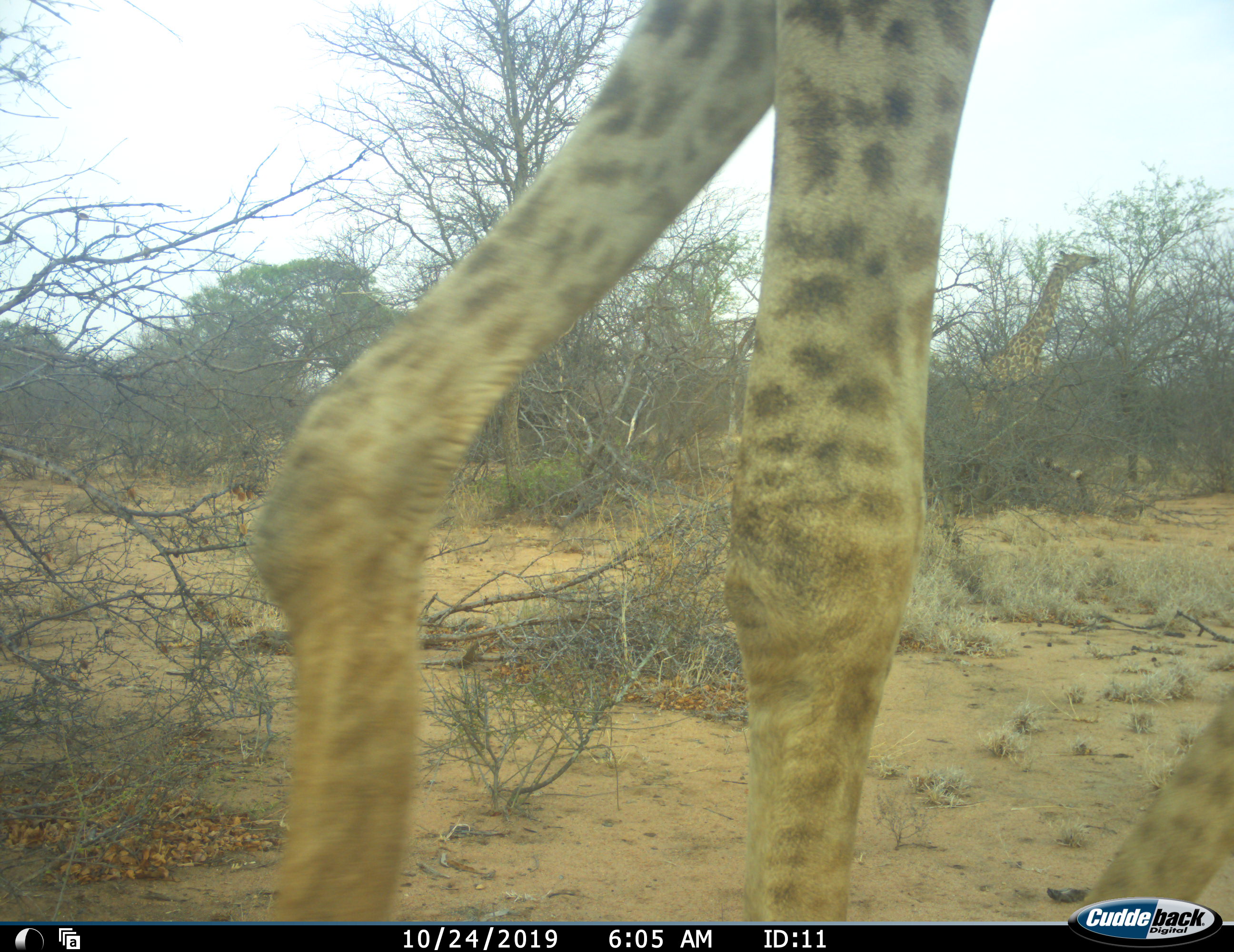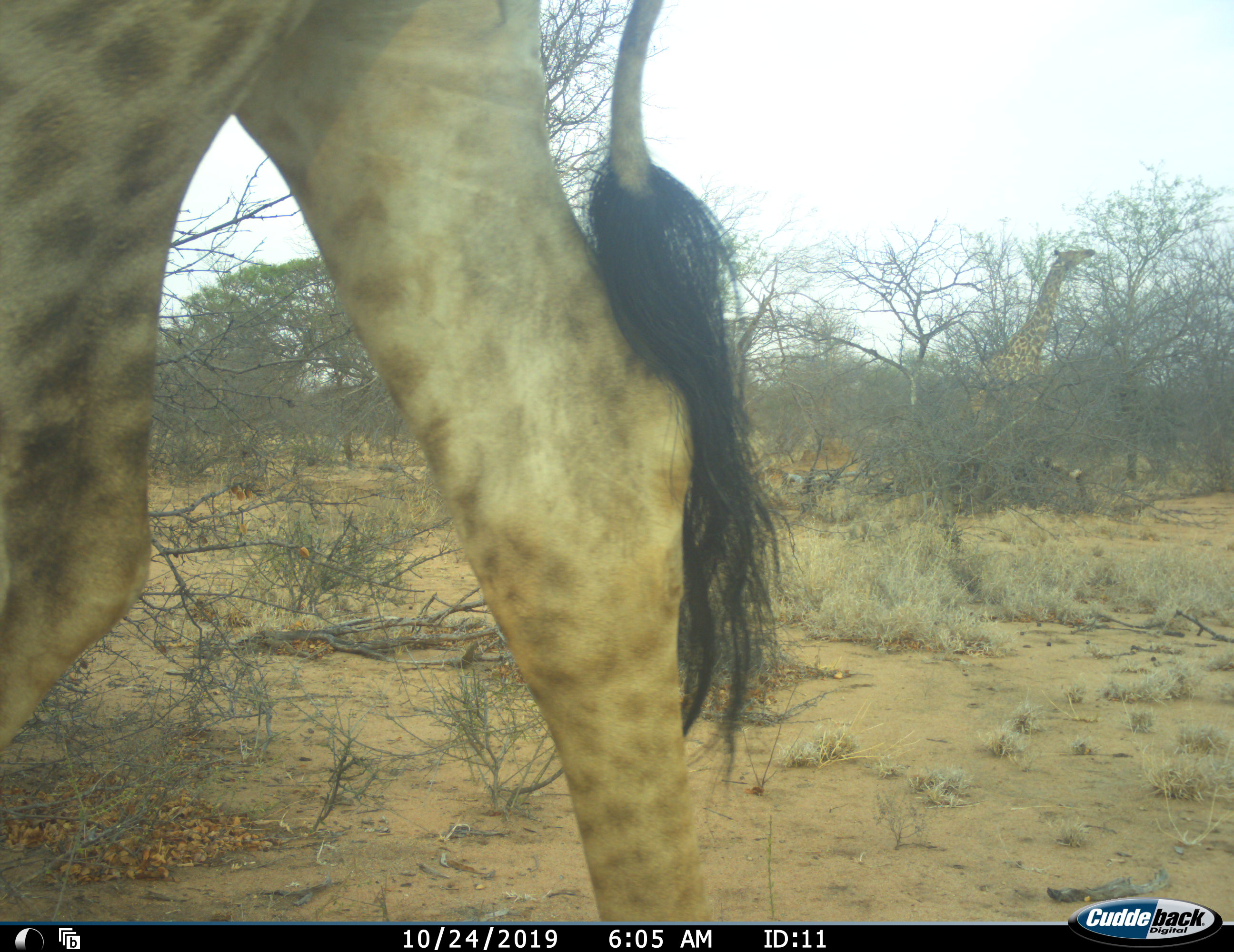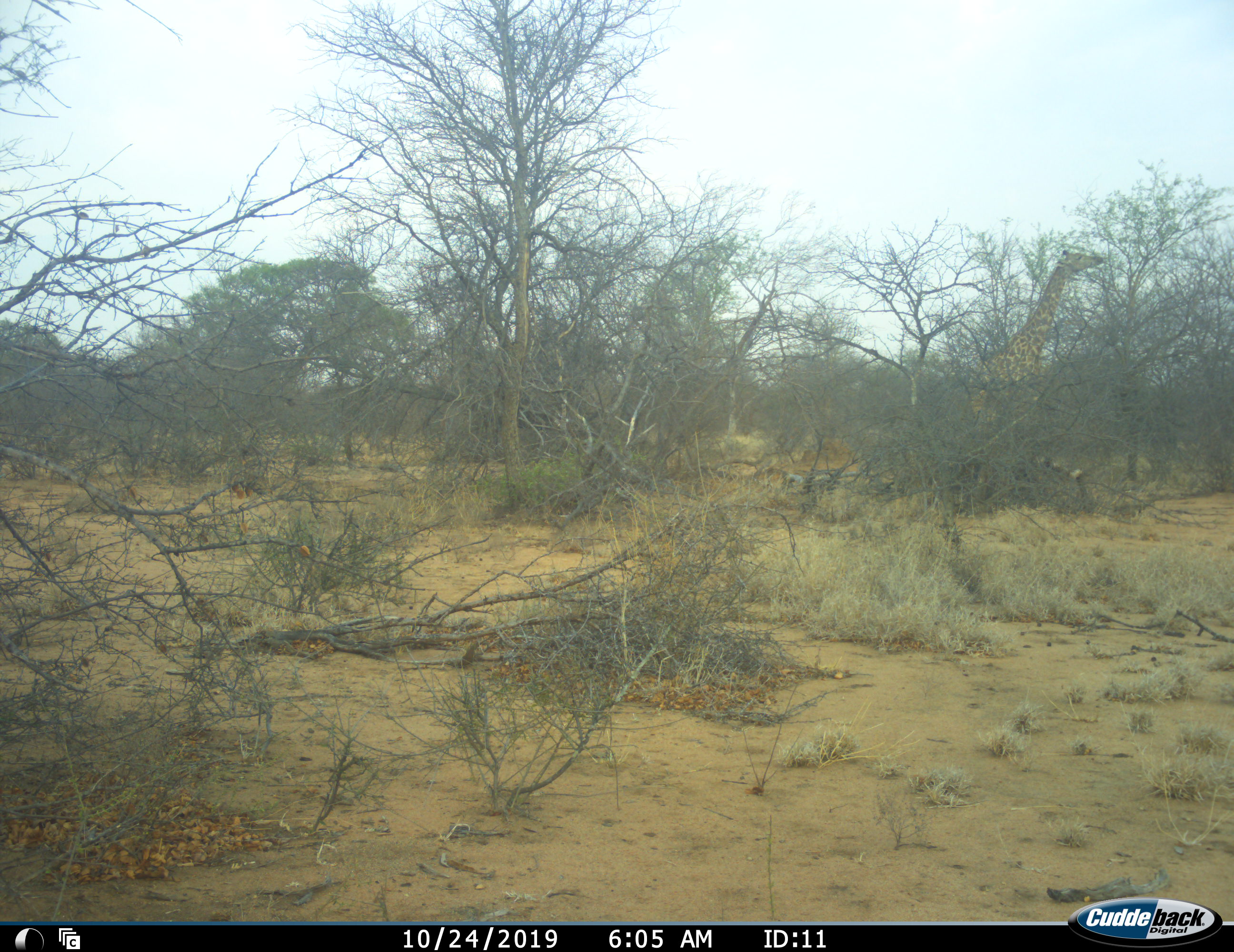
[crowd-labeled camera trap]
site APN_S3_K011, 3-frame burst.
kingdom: Animalia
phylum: Chordata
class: Mammalia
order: Artiodactyla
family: Giraffidae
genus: Giraffa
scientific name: Giraffa camelopardalis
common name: giraffe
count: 2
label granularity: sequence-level